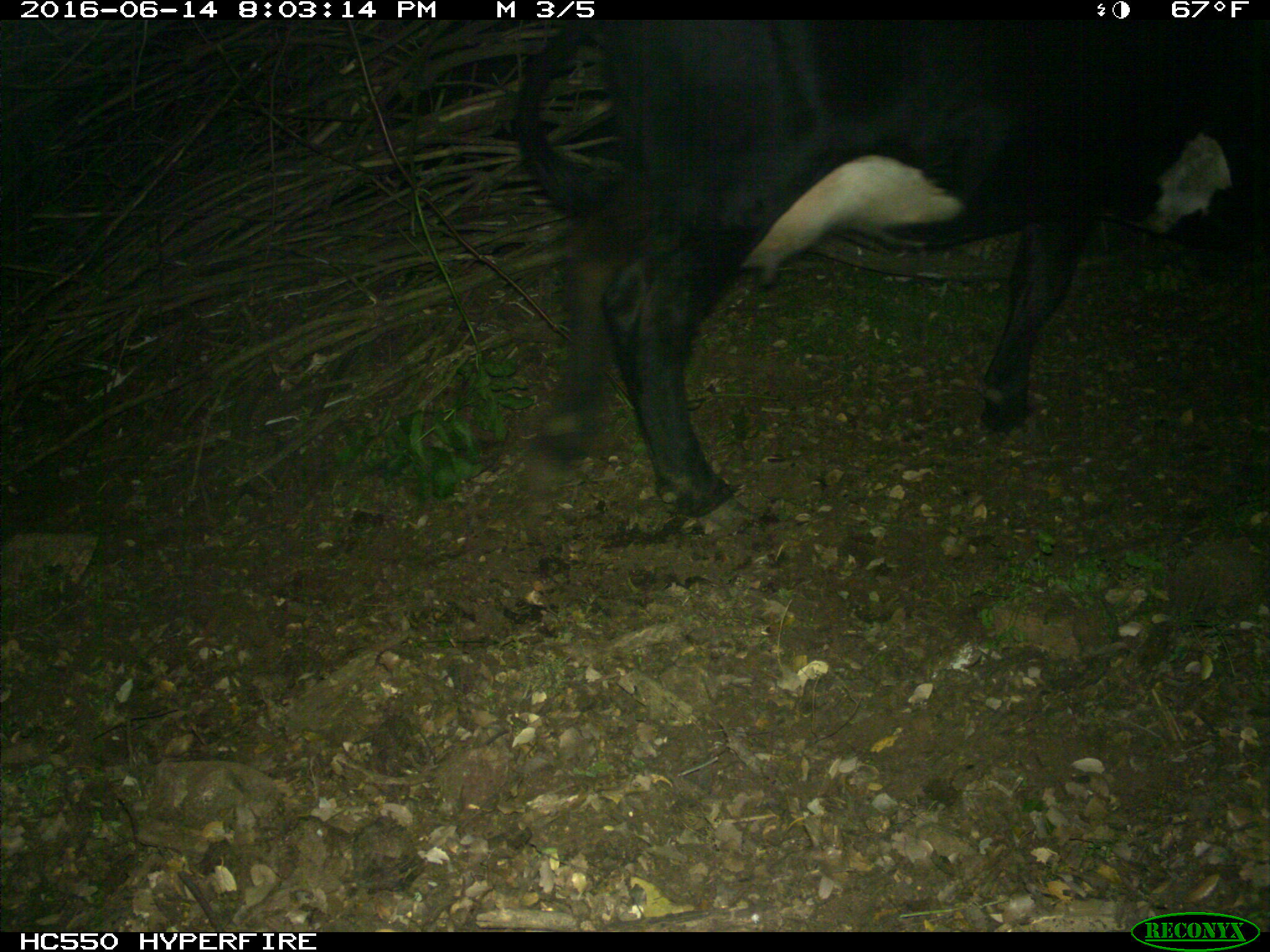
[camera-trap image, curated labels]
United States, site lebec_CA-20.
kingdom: Animalia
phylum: Chordata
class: Mammalia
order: Artiodactyla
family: Bovidae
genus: Bos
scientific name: Bos taurus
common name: domestic cow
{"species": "Bos taurus (domestic cow)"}